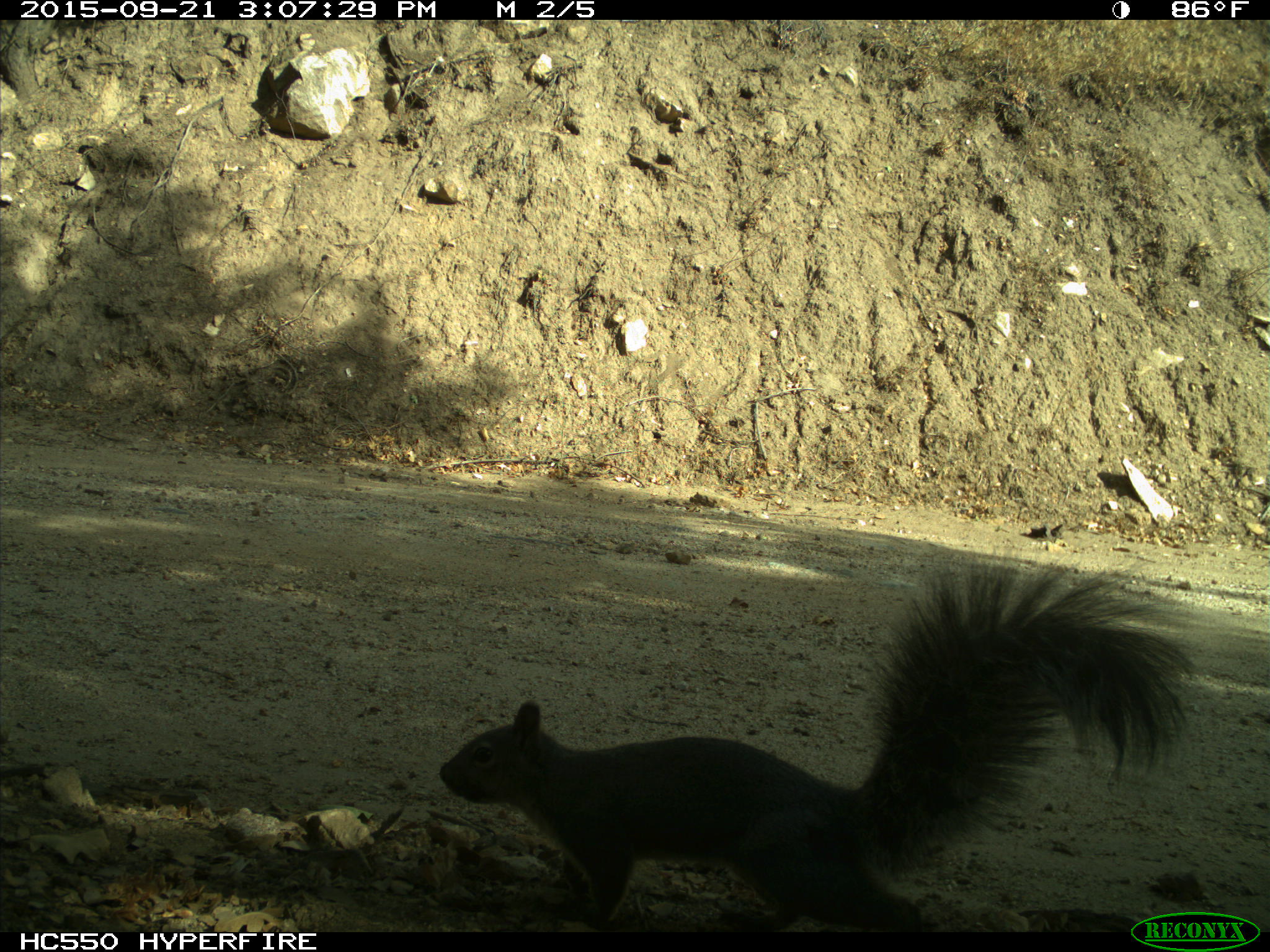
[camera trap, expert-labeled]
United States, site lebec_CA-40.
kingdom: Animalia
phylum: Chordata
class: Mammalia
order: Rodentia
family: Sciuridae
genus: Sciurus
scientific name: Sciurus carolinensis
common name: eastern gray squirrel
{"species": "Sciurus carolinensis (eastern gray squirrel)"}